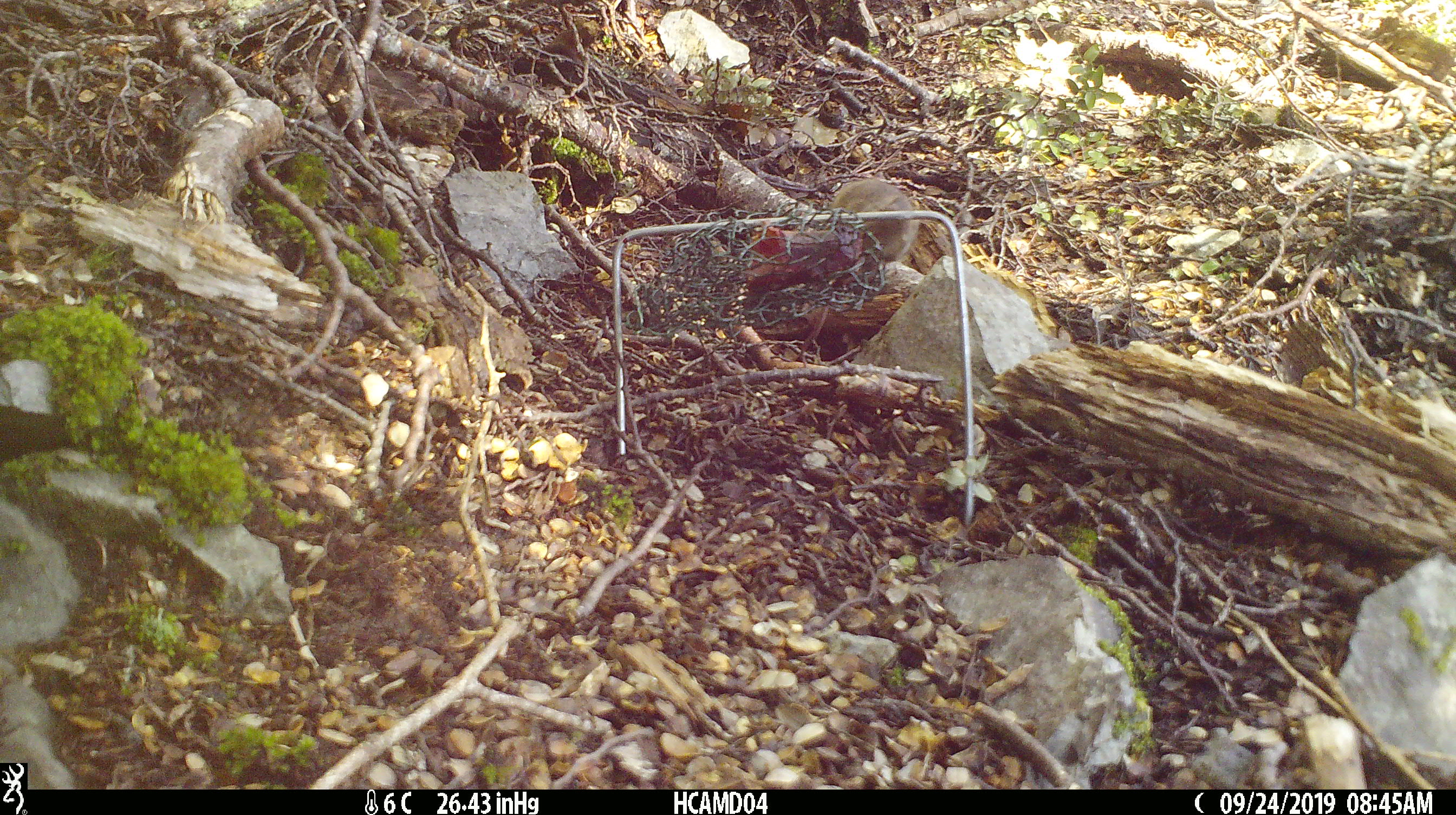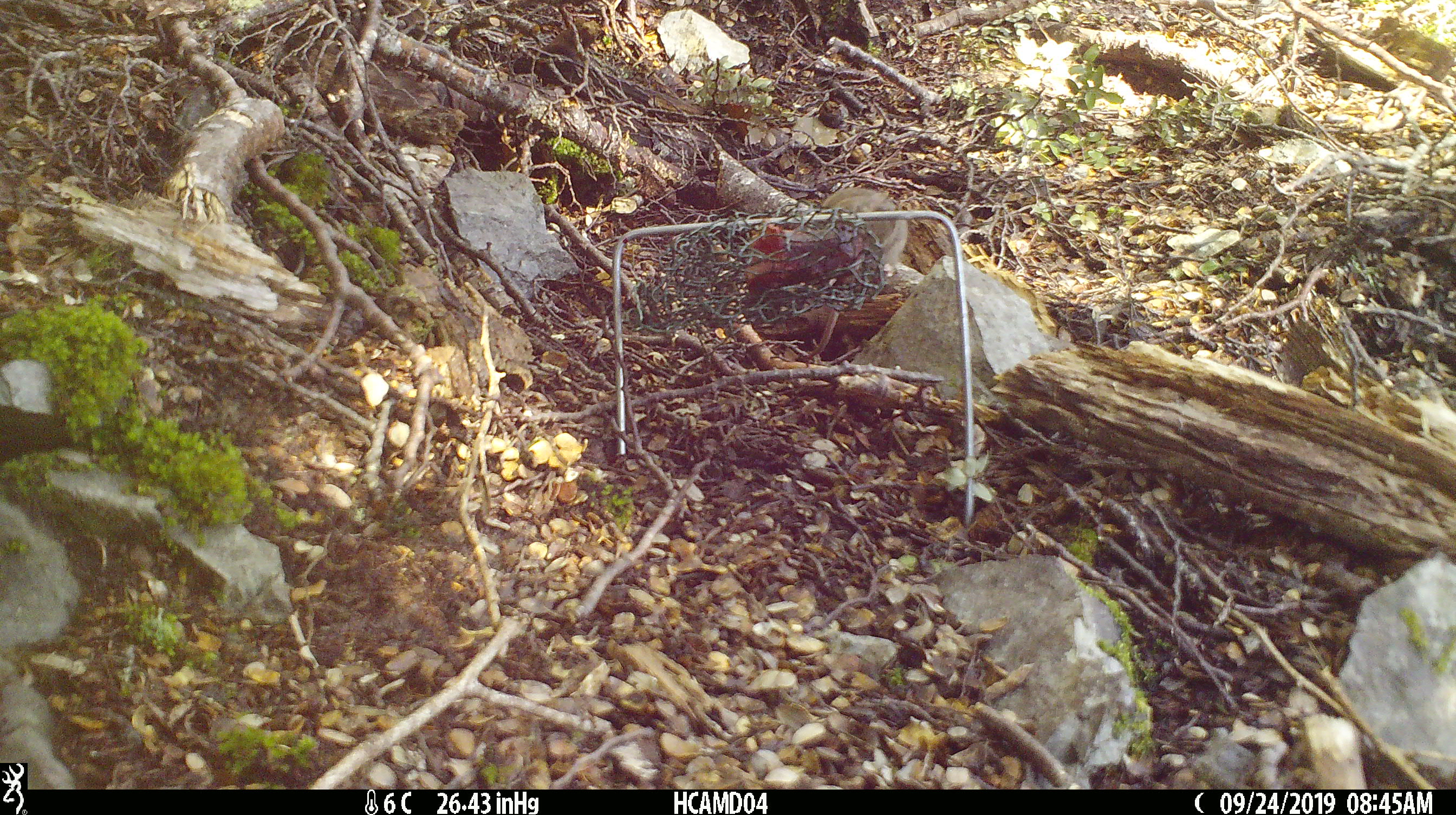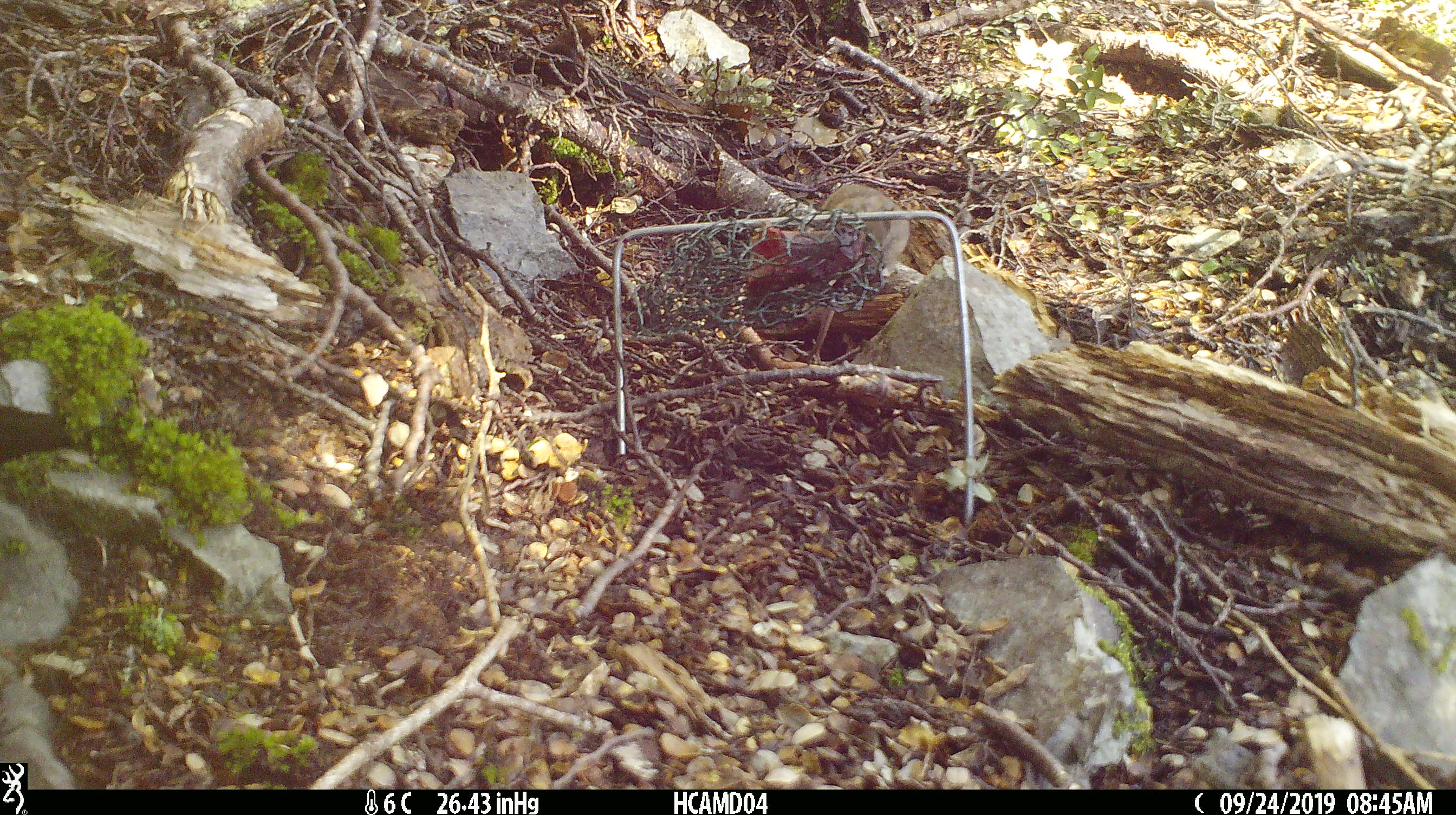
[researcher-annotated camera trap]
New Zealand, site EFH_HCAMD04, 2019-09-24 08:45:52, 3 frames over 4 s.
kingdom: Animalia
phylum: Chordata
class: Mammalia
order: Rodentia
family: Muridae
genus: Mus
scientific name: Mus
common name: mouse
Mouse (Mus).